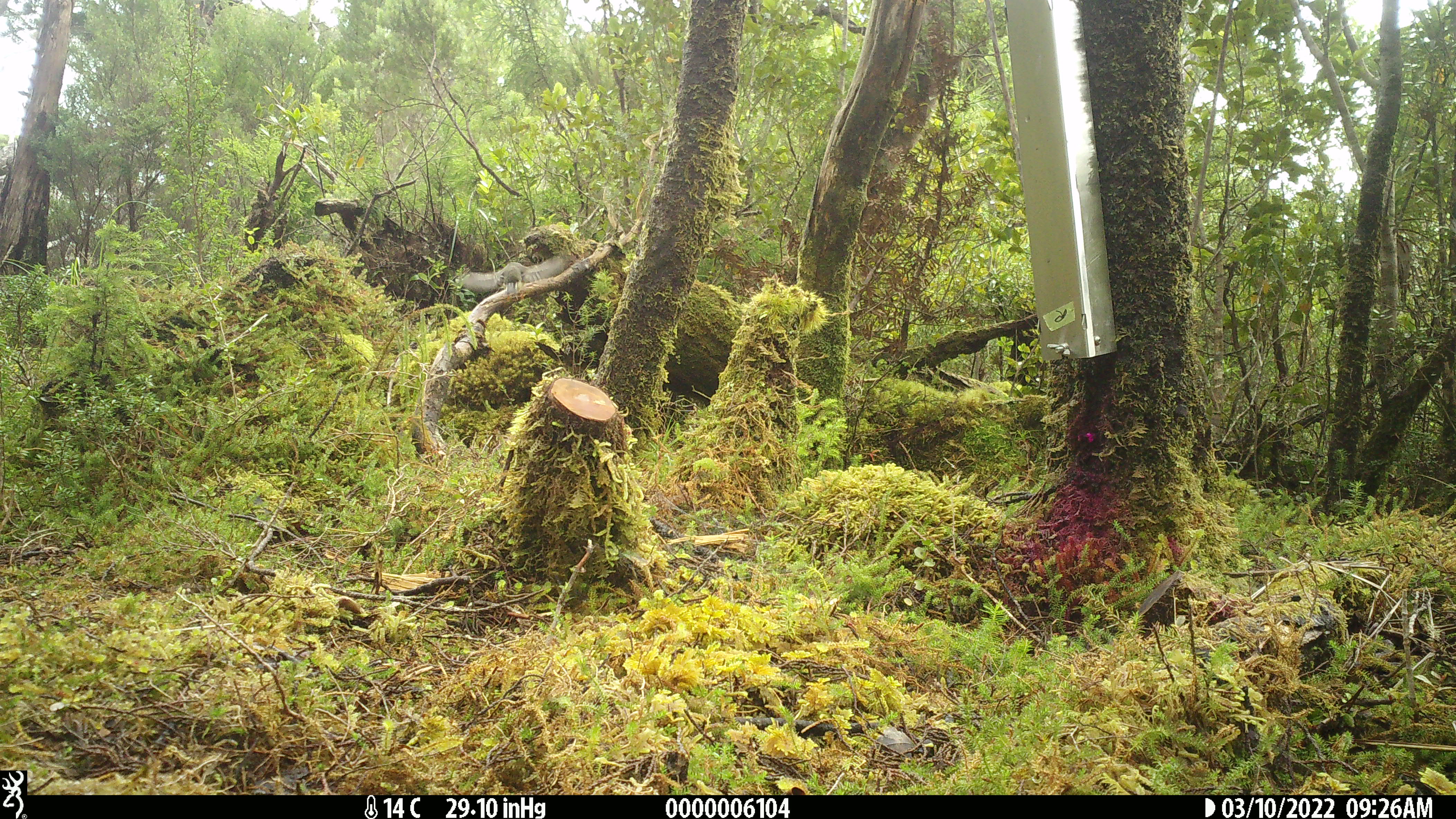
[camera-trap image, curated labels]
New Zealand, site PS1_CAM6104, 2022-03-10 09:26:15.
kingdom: Animalia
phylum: Chordata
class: Aves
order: Passeriformes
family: Petroicidae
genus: Petroica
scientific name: Petroica macrocephala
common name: tomtit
Tomtit (Petroica macrocephala).